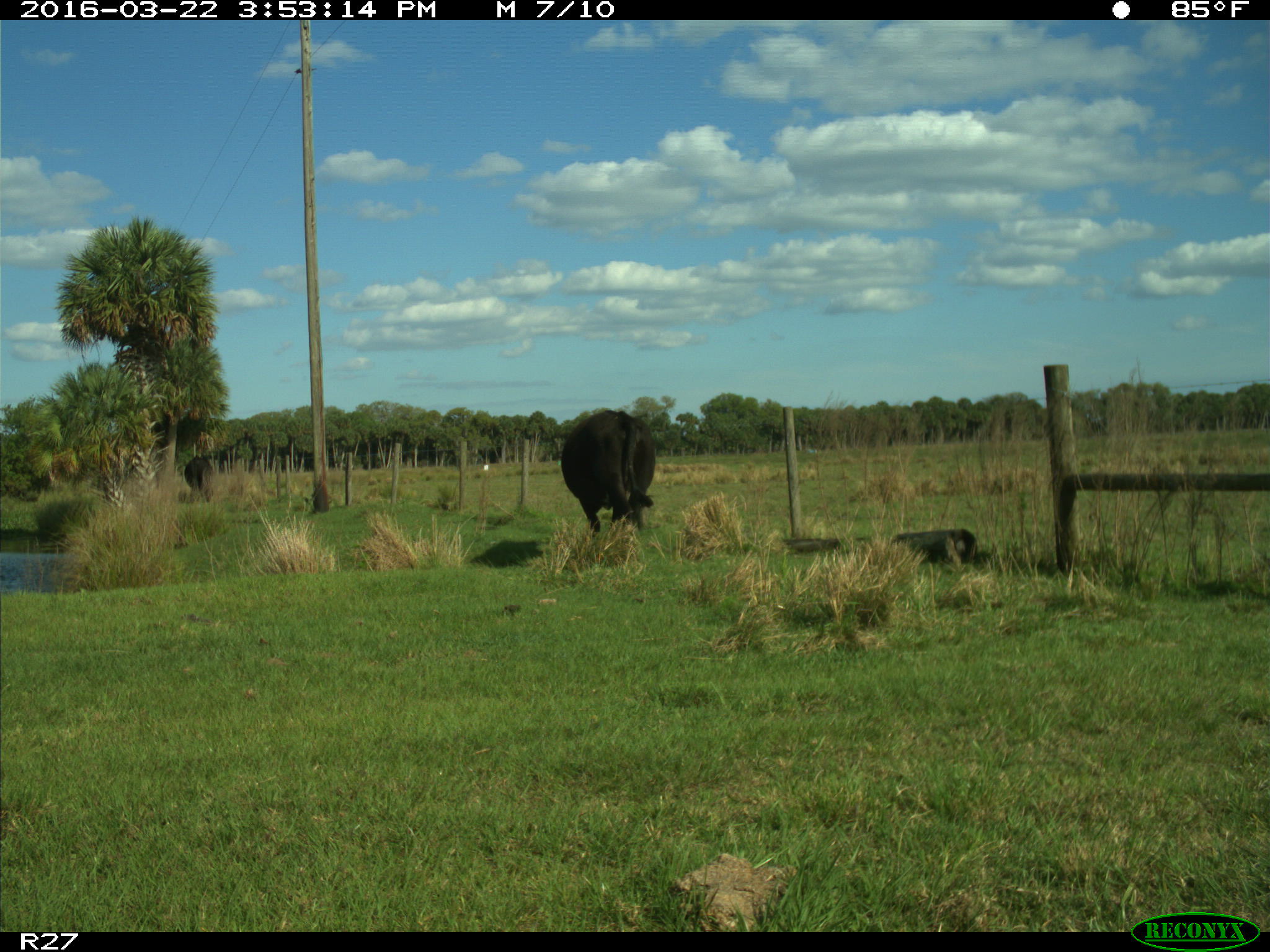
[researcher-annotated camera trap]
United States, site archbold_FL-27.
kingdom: Animalia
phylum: Chordata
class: Mammalia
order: Artiodactyla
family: Bovidae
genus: Bos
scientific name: Bos taurus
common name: domestic cow